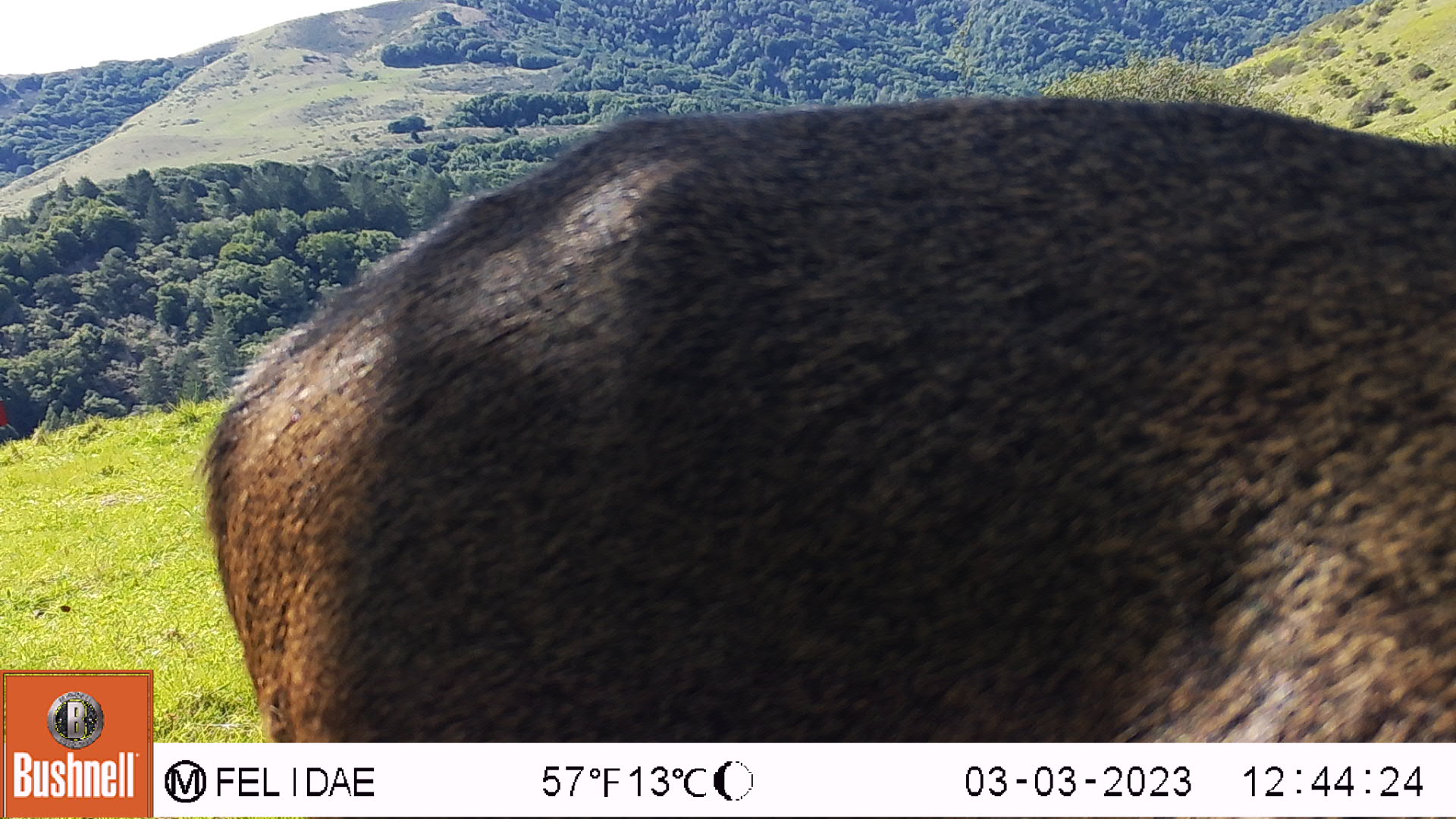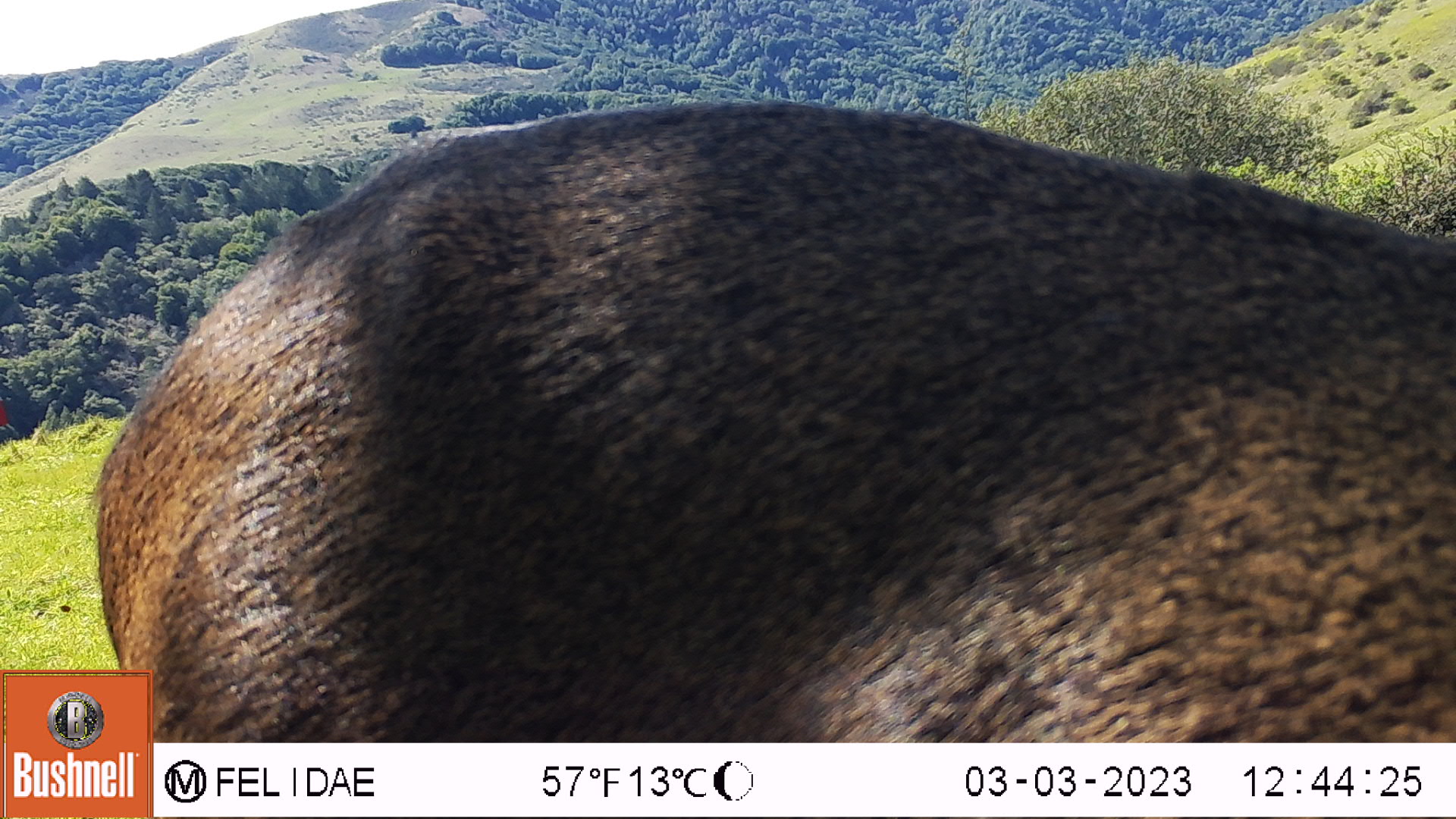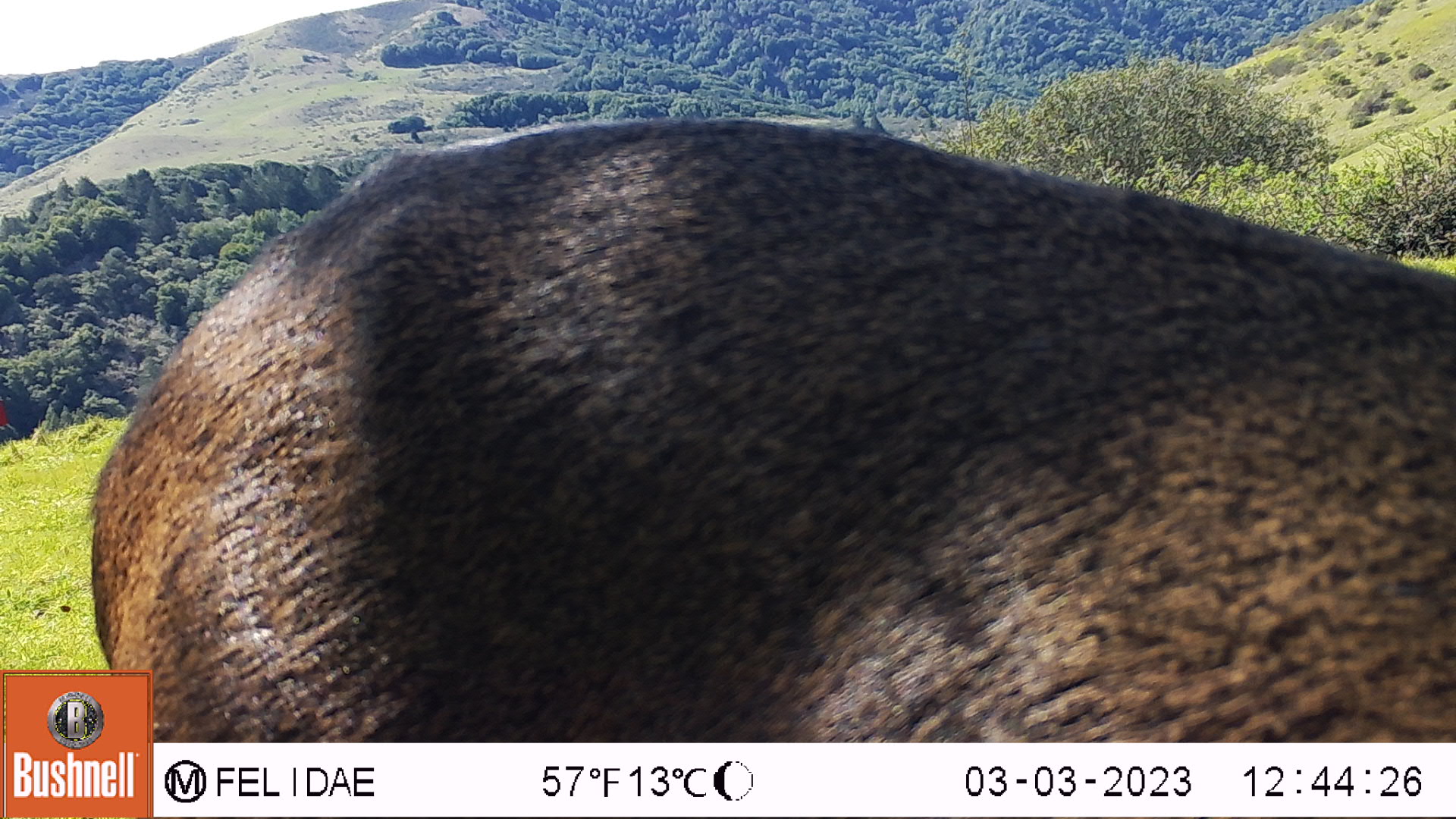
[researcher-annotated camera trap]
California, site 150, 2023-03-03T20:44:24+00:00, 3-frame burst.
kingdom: Animalia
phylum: Chordata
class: Mammalia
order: Artiodactyla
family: Cervidae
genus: Odocoileus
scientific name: Odocoileus hemionus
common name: mule deer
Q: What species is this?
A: Mule deer (Odocoileus hemionus).